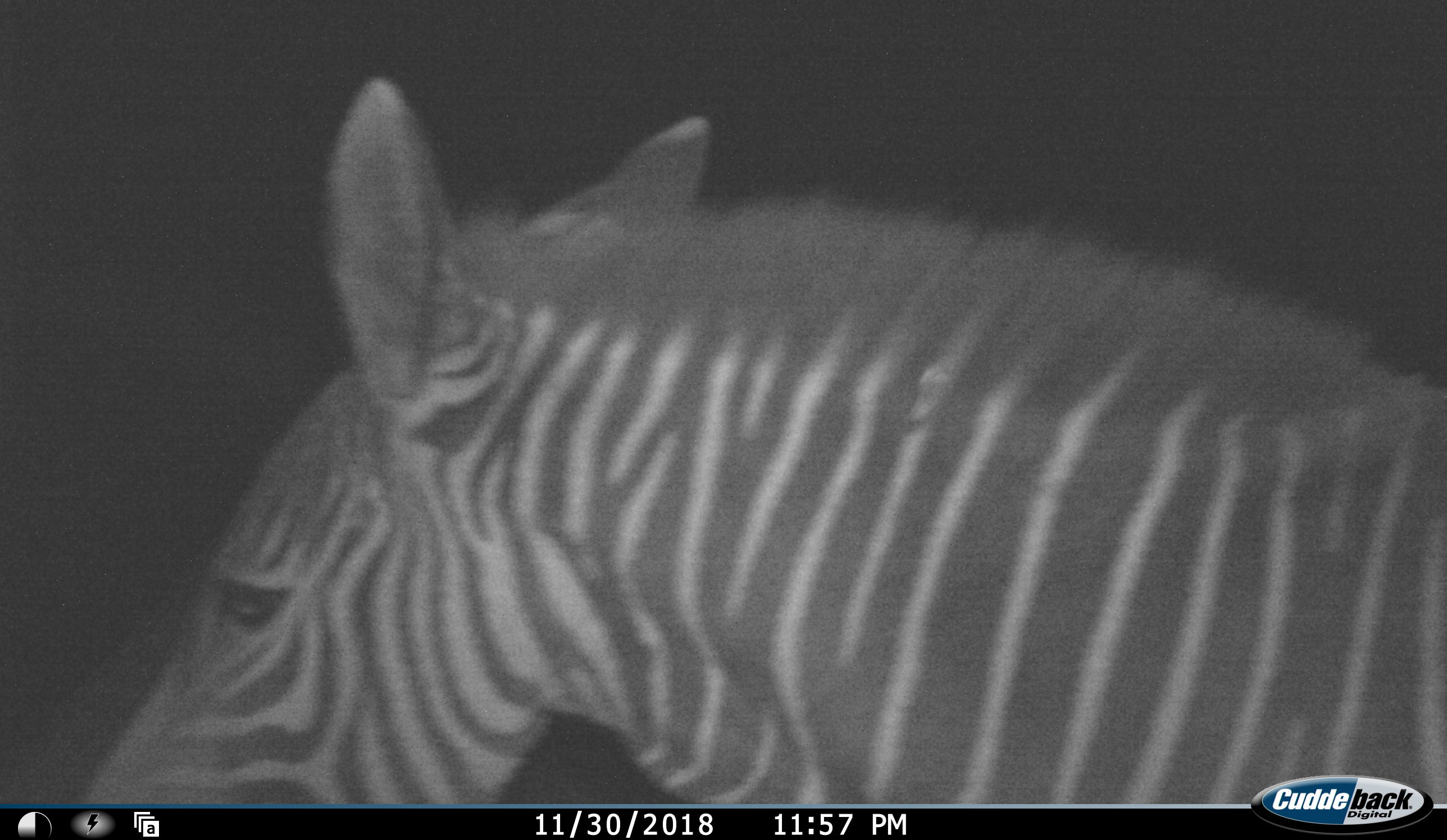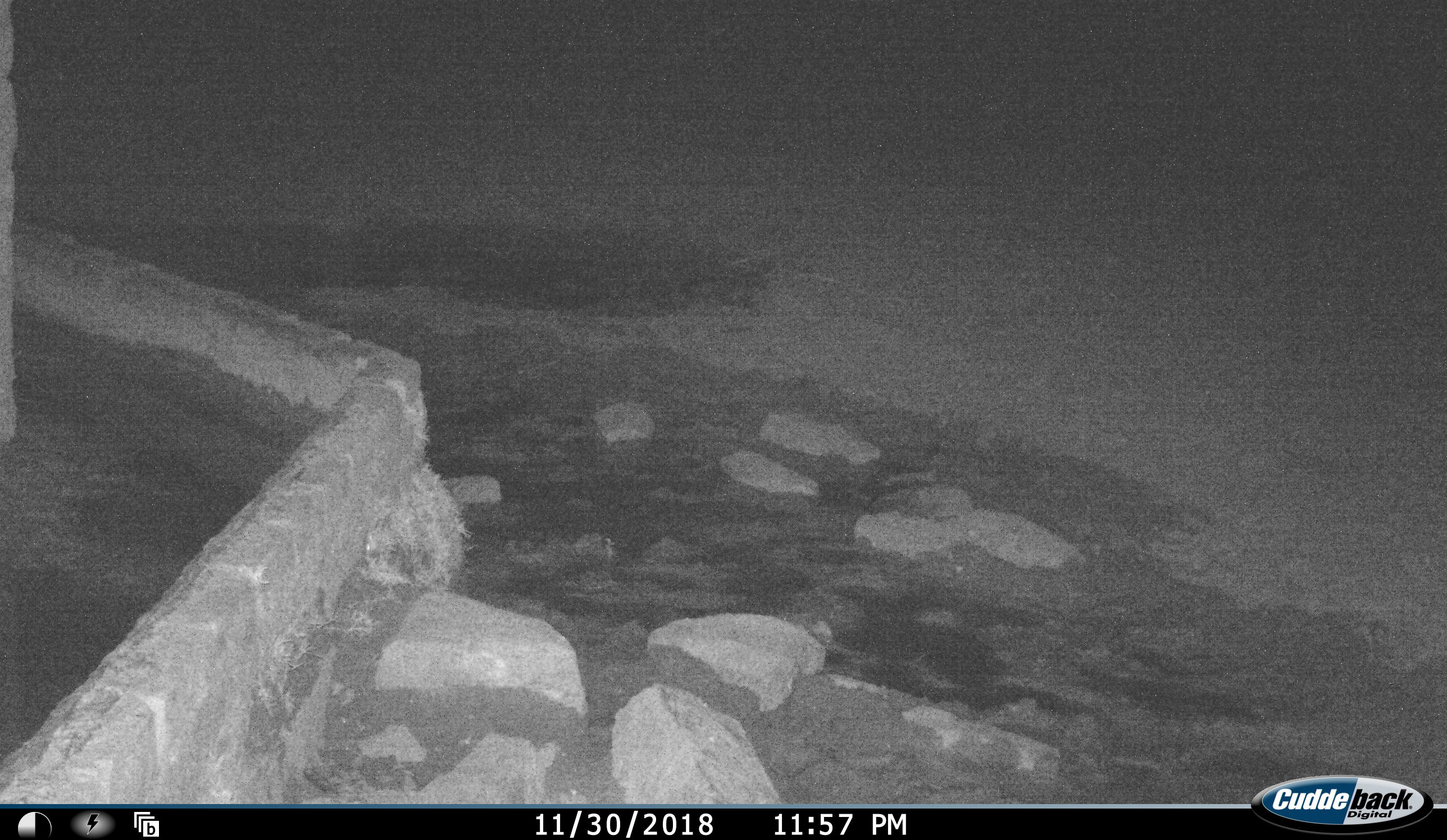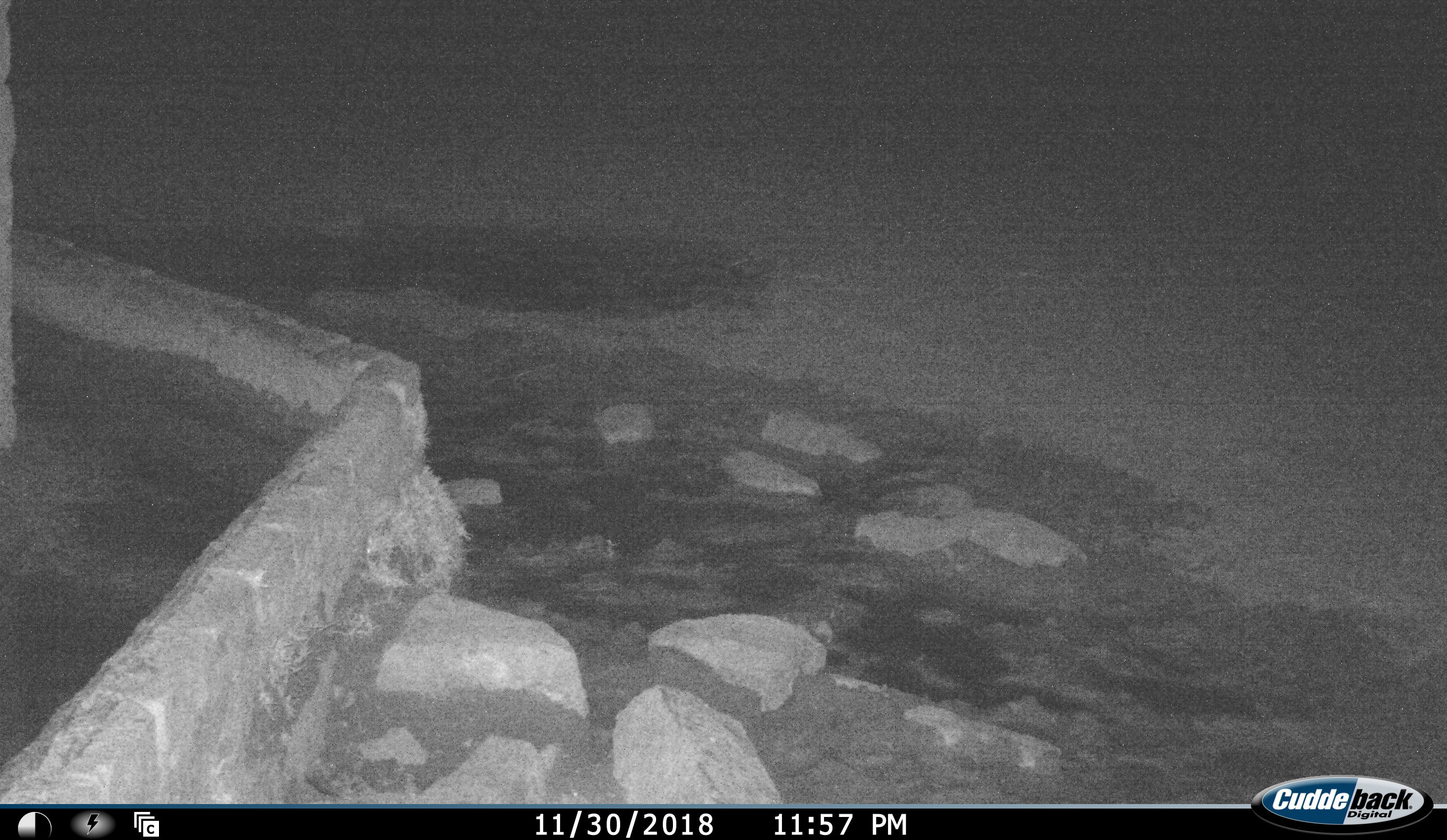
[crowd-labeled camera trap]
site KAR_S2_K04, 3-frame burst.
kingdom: Animalia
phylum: Chordata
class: Mammalia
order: Perissodactyla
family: Equidae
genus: Equus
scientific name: Equus zebra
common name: mountain zebra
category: zebramountain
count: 1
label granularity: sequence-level